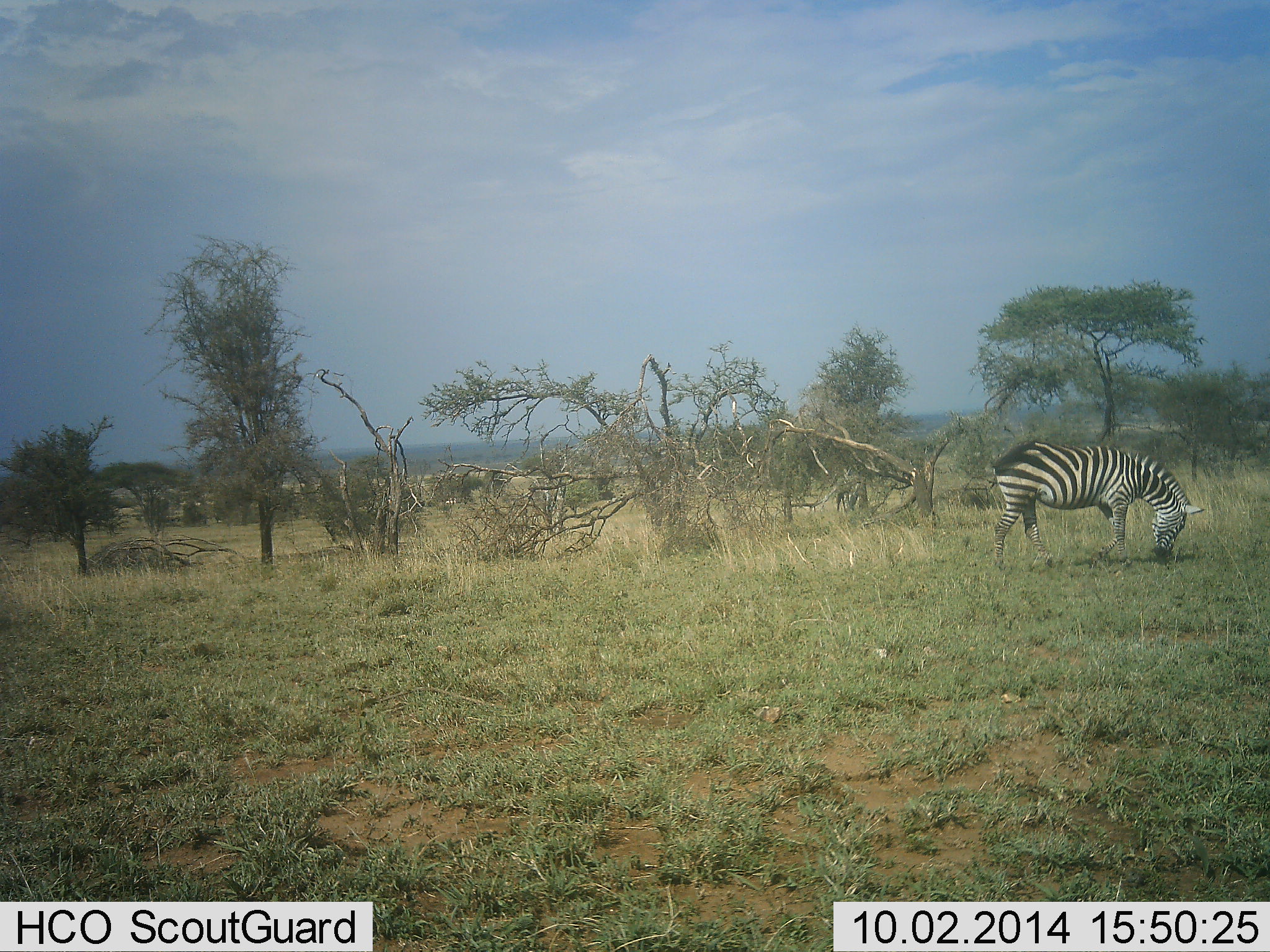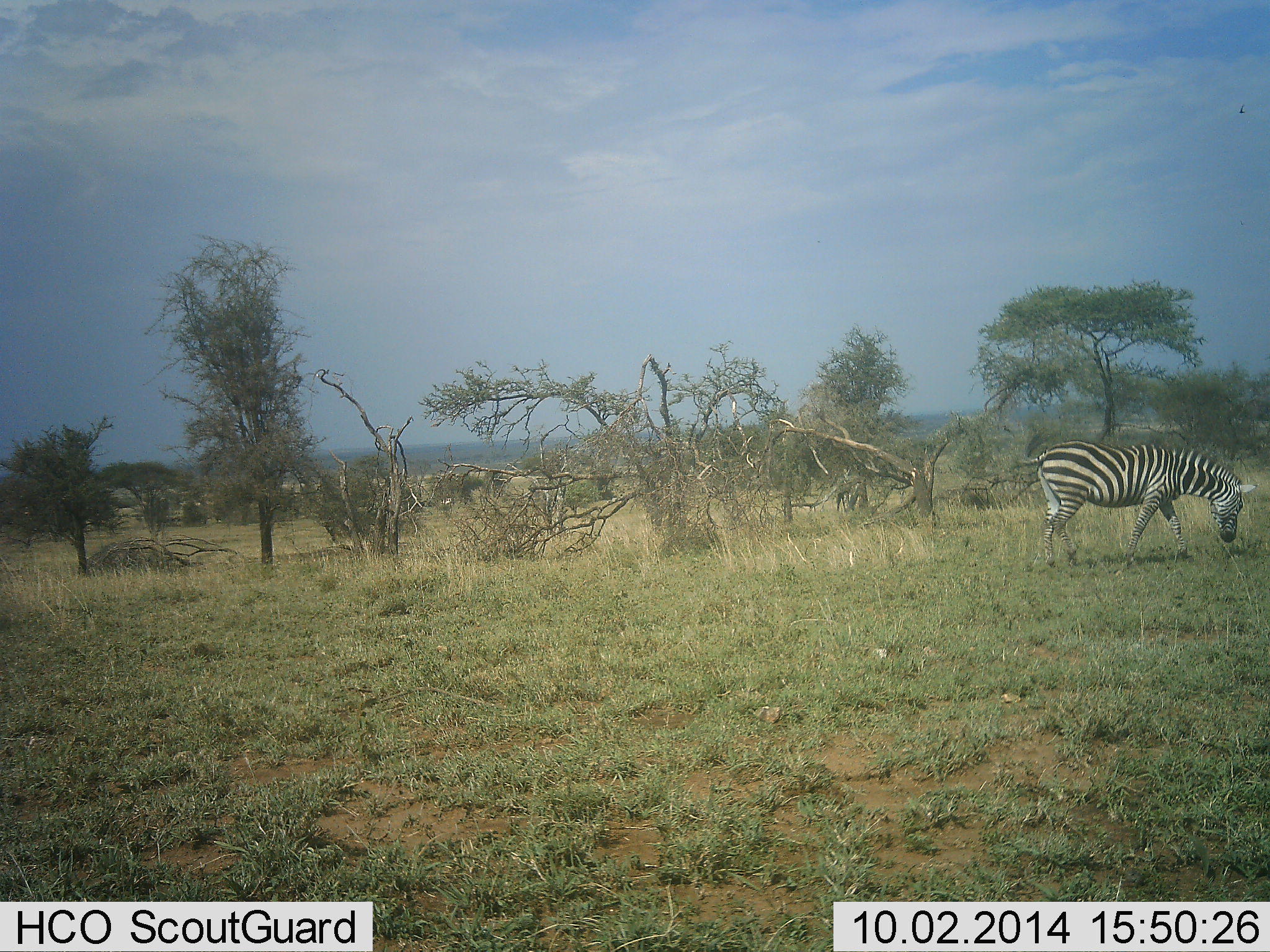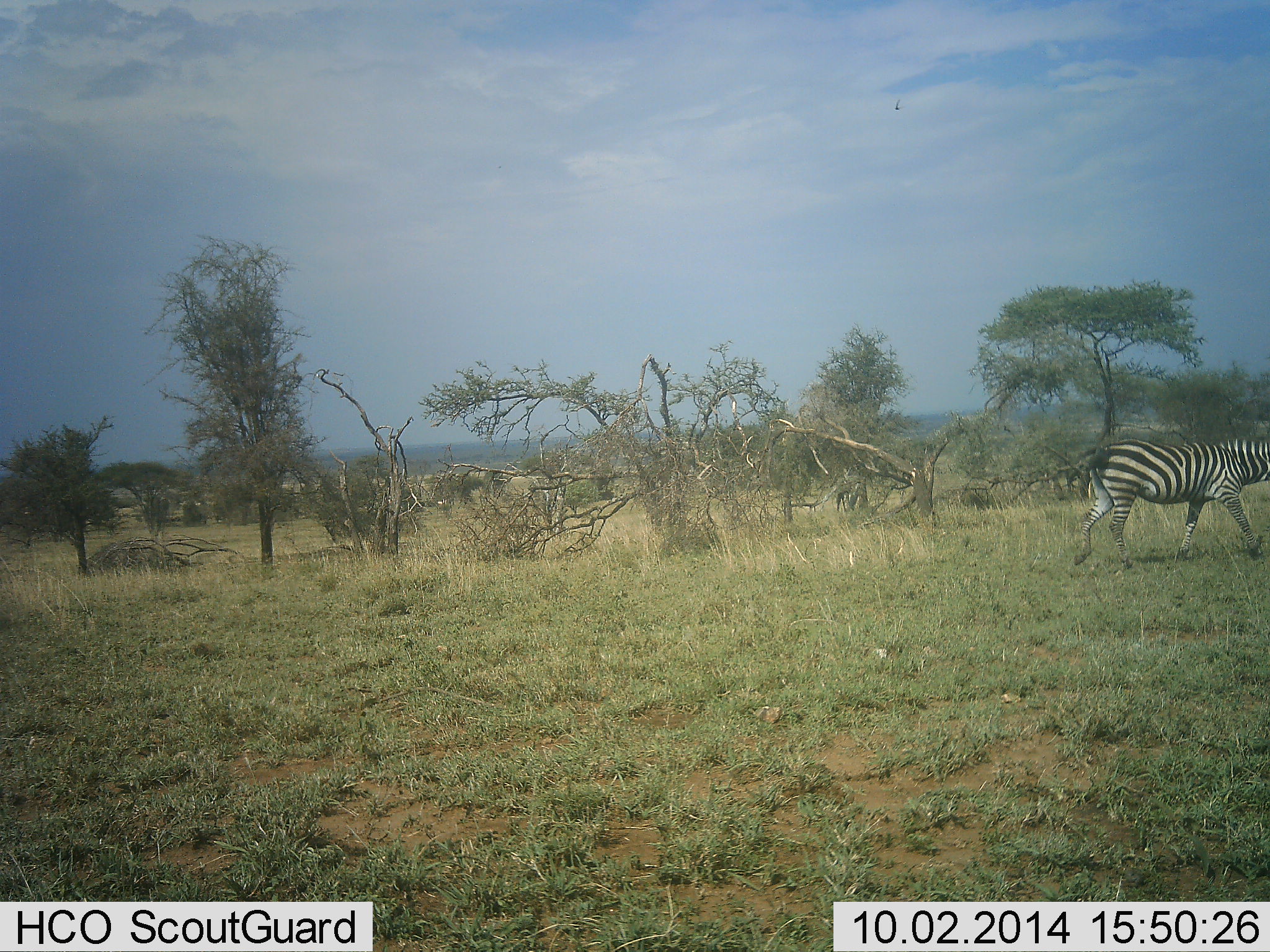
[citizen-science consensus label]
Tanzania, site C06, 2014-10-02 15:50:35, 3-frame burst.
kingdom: Animalia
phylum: Chordata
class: Mammalia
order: Perissodactyla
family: Equidae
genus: Equus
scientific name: Equus quagga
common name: plains zebra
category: zebra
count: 1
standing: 20%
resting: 0%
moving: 70%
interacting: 0%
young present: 0%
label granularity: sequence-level